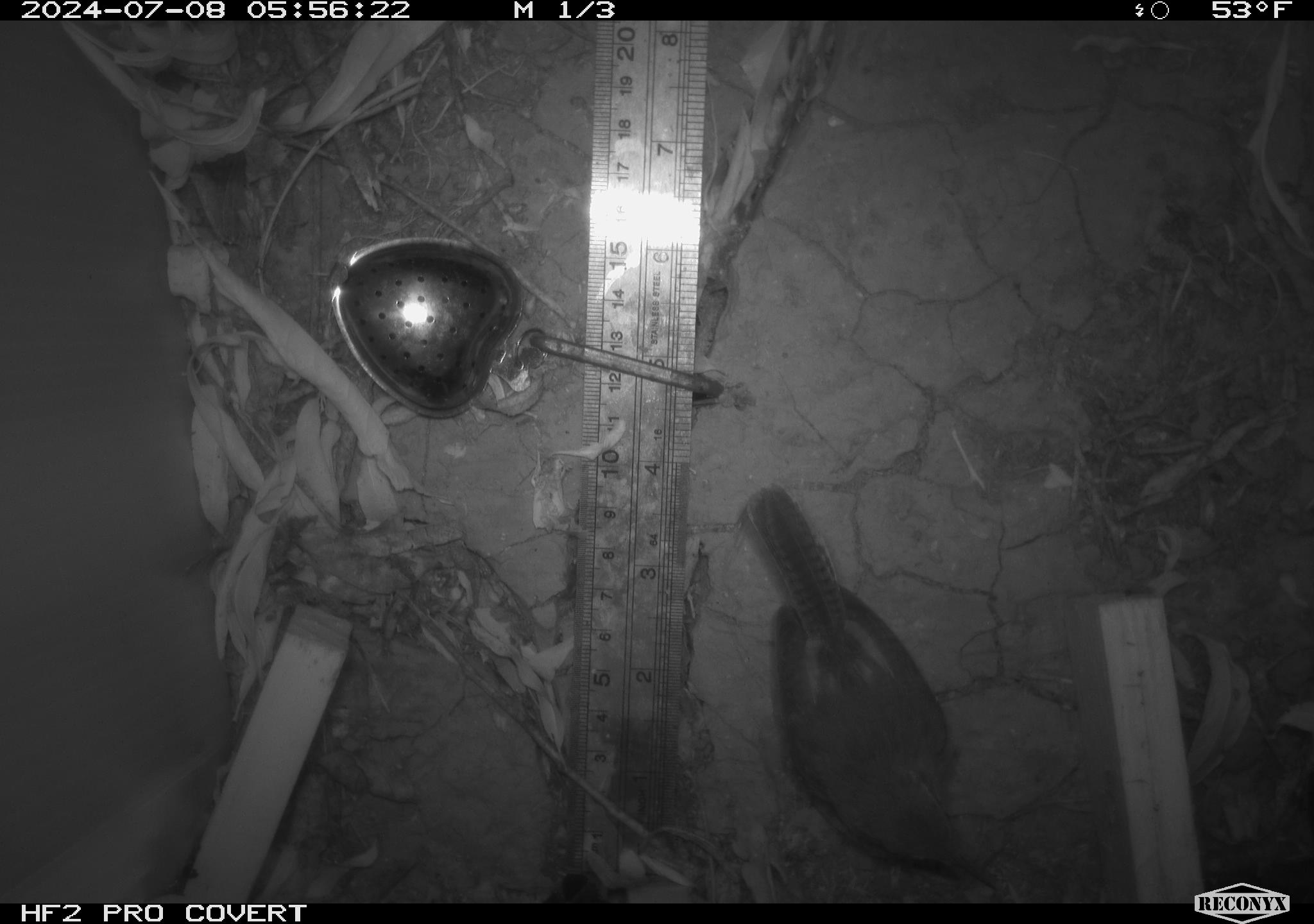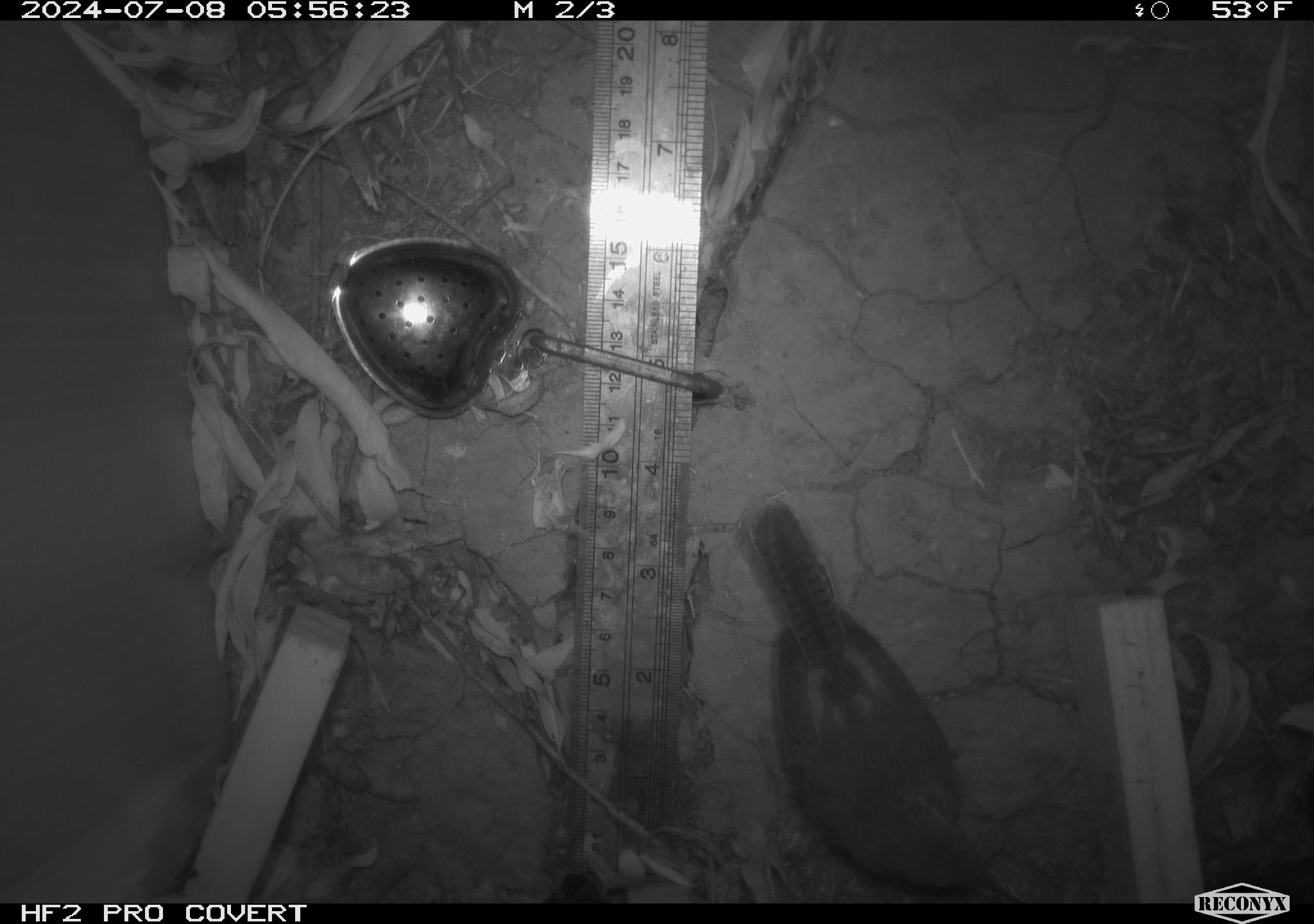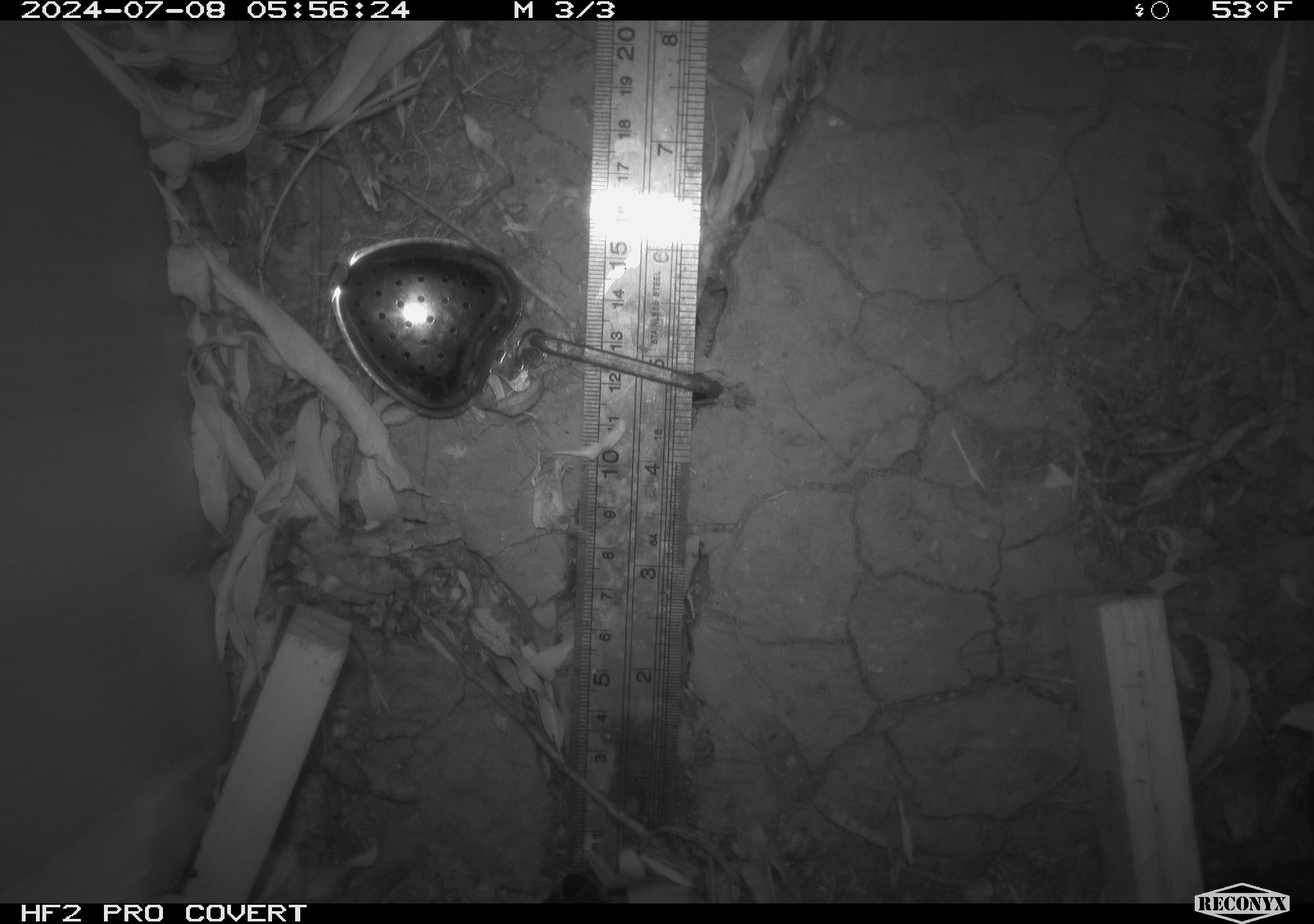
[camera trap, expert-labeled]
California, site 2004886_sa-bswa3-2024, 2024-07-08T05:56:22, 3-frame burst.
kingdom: Animalia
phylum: Chordata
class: Aves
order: Passeriformes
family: Troglodytidae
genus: Thryomanes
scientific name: Thryomanes bewickii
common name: bewick's wren